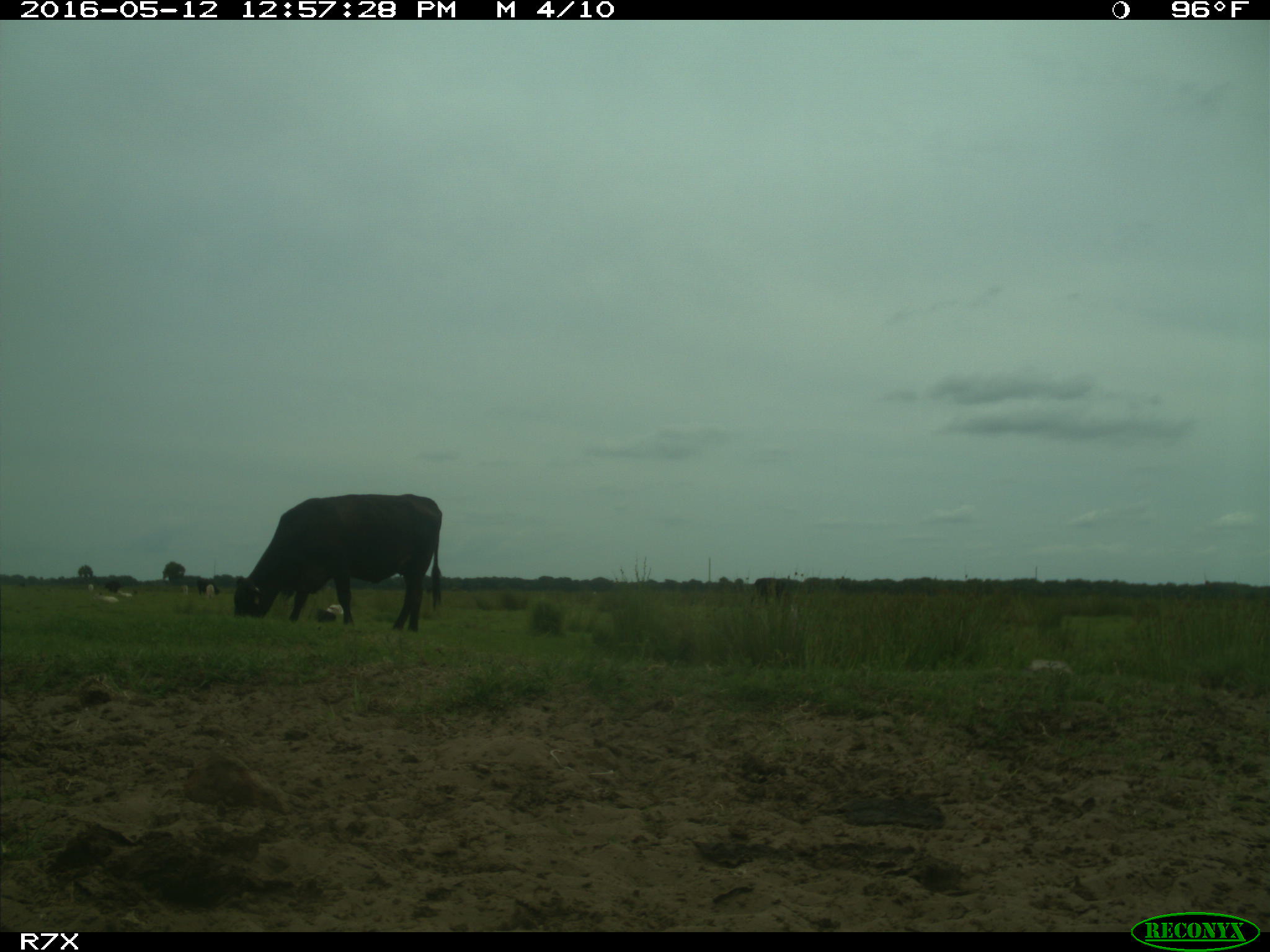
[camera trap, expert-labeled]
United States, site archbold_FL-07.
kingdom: Animalia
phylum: Chordata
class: Mammalia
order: Artiodactyla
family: Bovidae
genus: Bos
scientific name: Bos taurus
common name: domestic cow